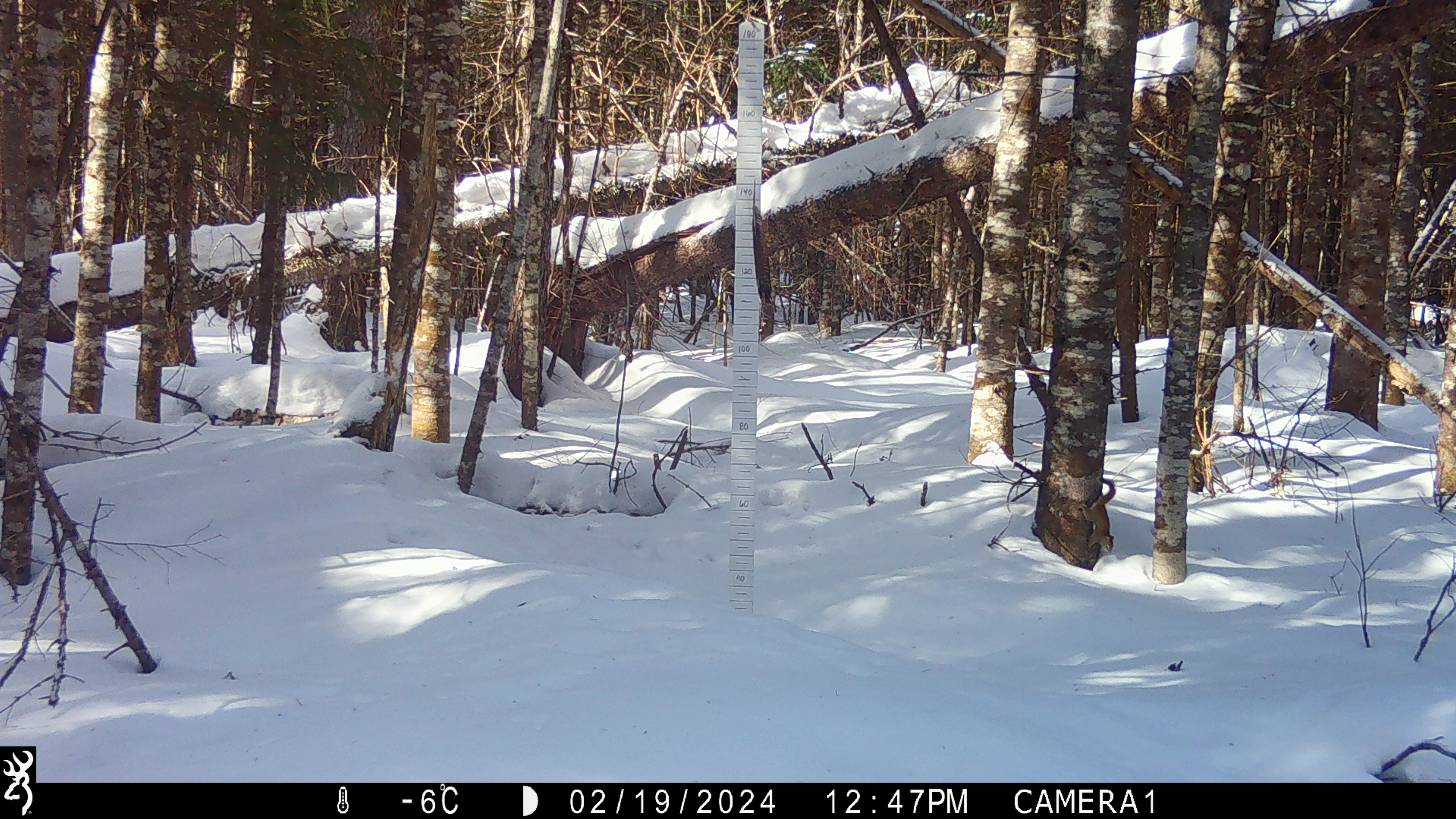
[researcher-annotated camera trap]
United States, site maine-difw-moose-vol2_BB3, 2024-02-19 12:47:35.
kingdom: Animalia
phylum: Chordata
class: Mammalia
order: Rodentia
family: Sciuridae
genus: Tamiasciurus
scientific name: Tamiasciurus hudsonicus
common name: red squirrel